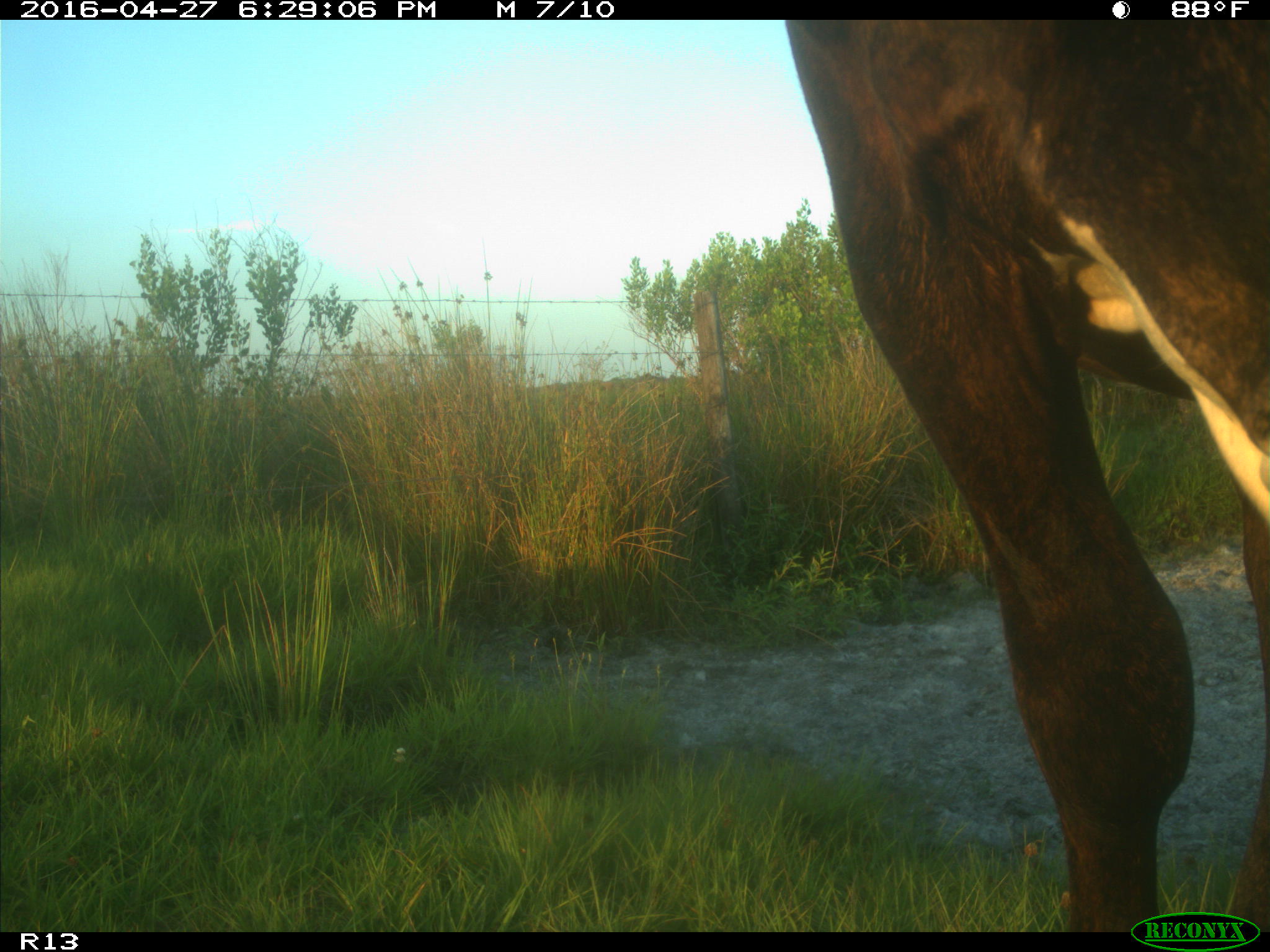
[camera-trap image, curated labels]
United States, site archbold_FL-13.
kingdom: Animalia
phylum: Chordata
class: Mammalia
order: Artiodactyla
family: Bovidae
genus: Bos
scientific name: Bos taurus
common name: domestic cow